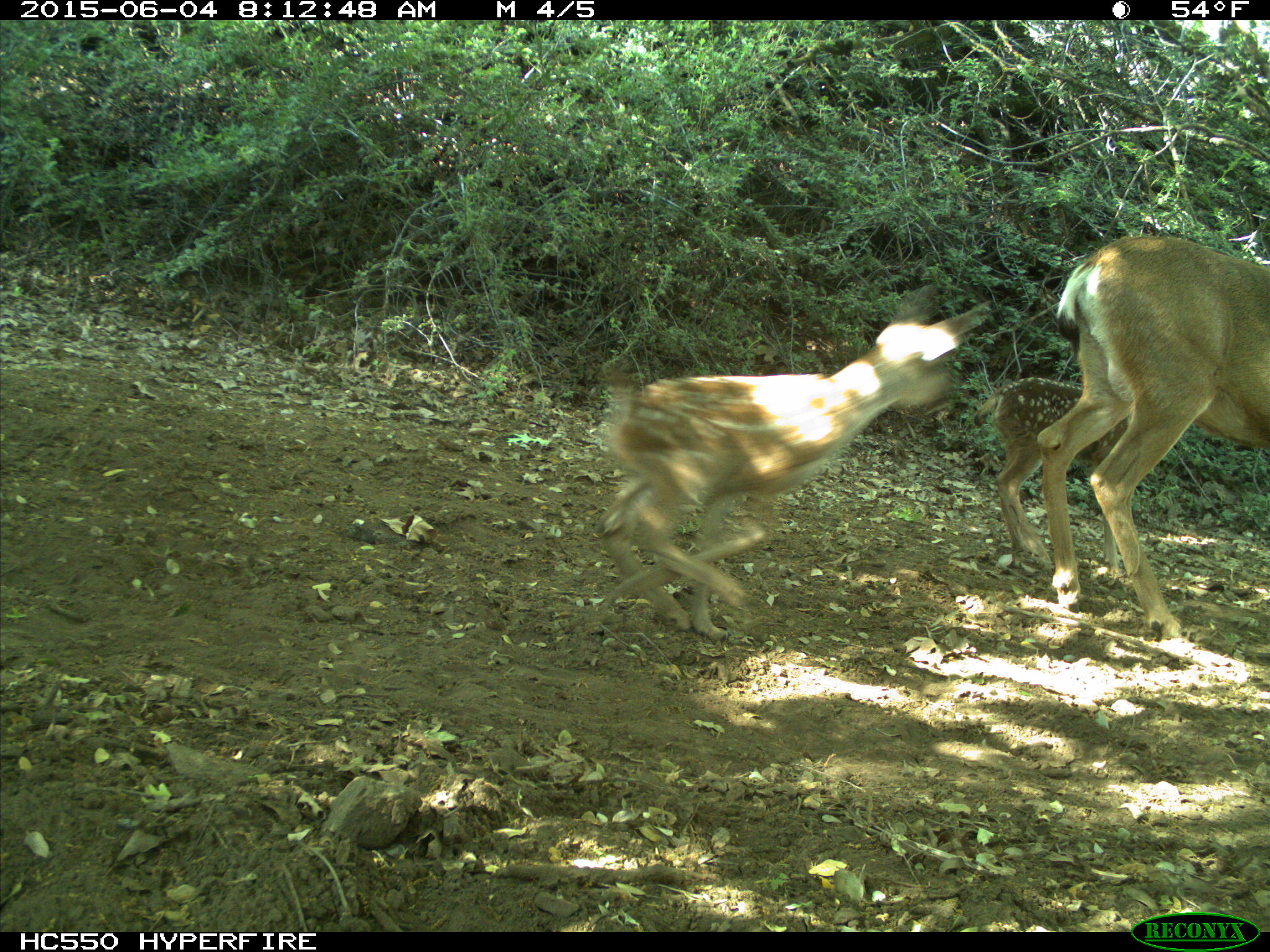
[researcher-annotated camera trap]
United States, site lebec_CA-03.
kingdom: Animalia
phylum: Chordata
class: Mammalia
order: Artiodactyla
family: Cervidae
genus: Odocoileus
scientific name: Odocoileus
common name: deer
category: unidentified deer